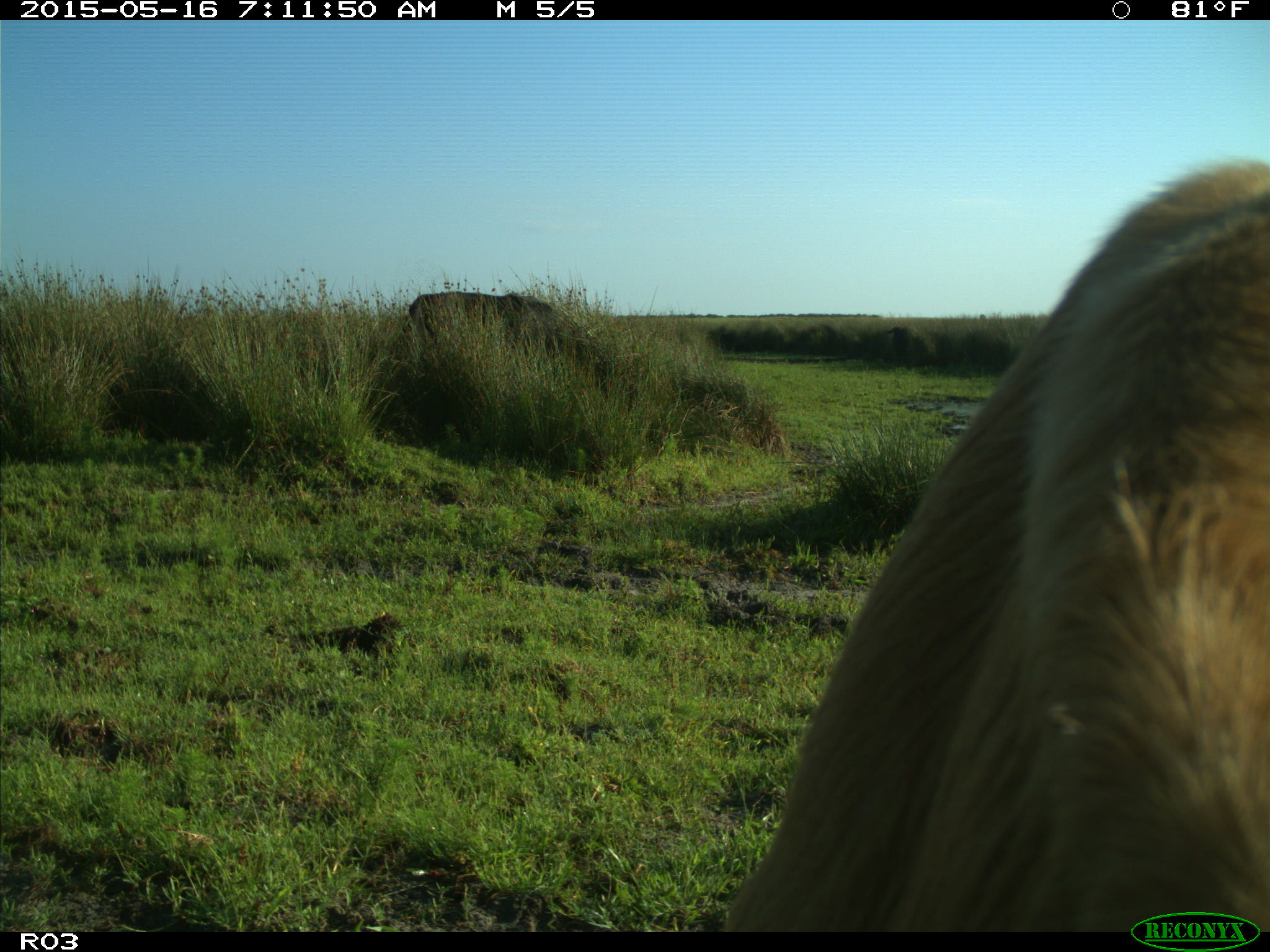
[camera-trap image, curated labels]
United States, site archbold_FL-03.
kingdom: Animalia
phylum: Chordata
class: Mammalia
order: Artiodactyla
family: Bovidae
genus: Bos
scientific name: Bos taurus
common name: domestic cow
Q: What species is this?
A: Bos taurus (domestic cow).